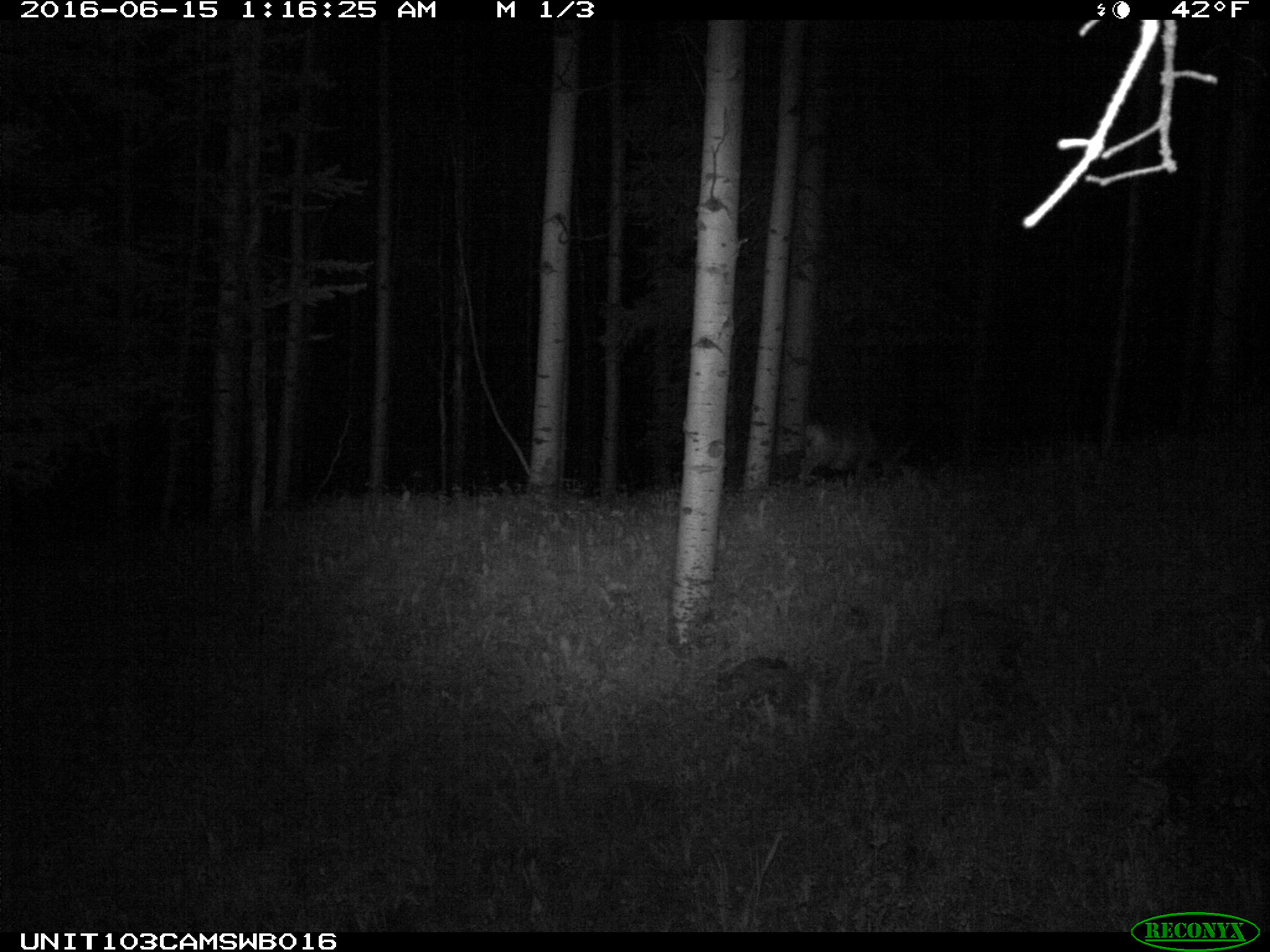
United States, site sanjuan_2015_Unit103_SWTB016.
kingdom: Animalia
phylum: Chordata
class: Mammalia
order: Artiodactyla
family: Cervidae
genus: Odocoileus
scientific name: Odocoileus hemionus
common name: mule deer